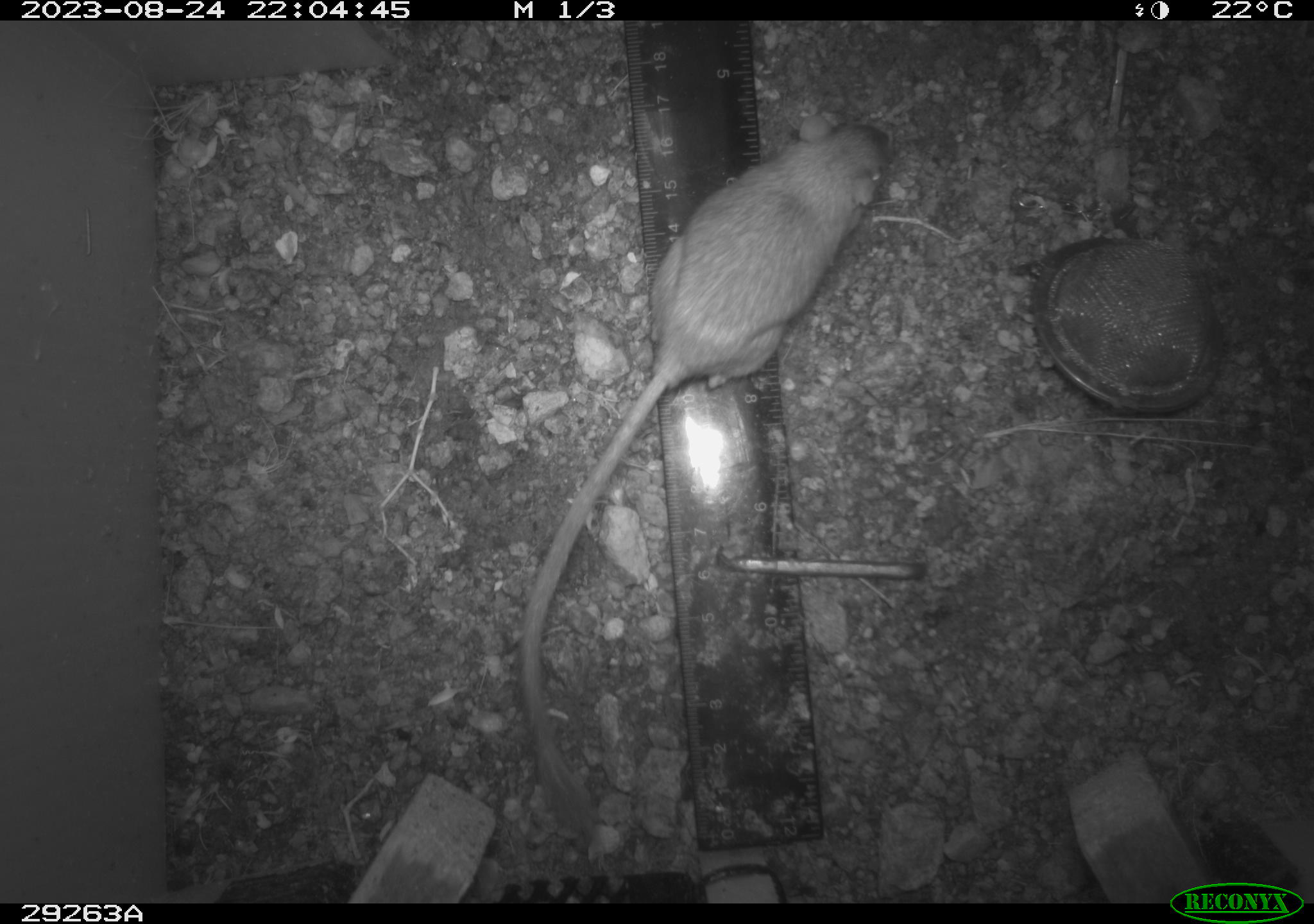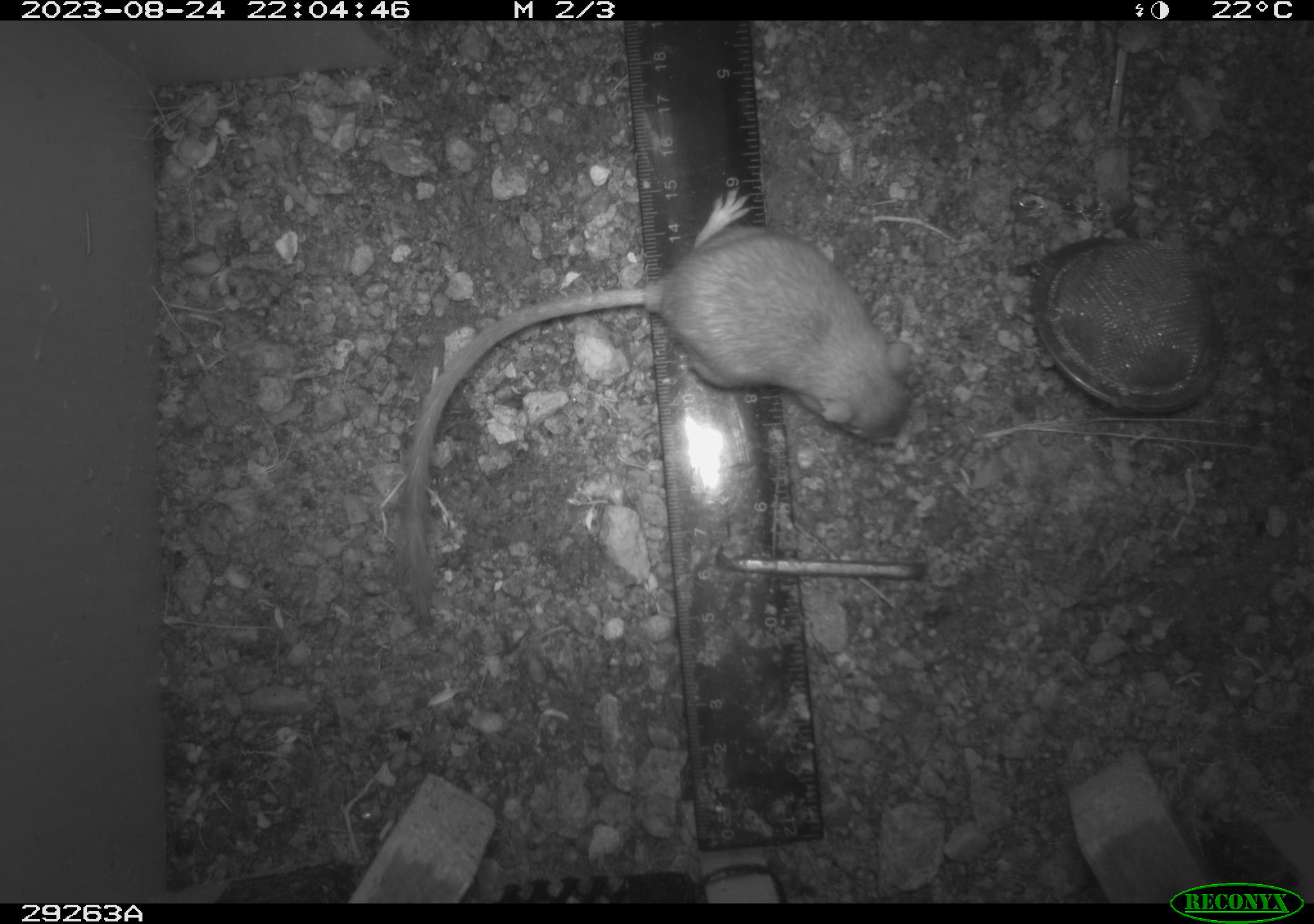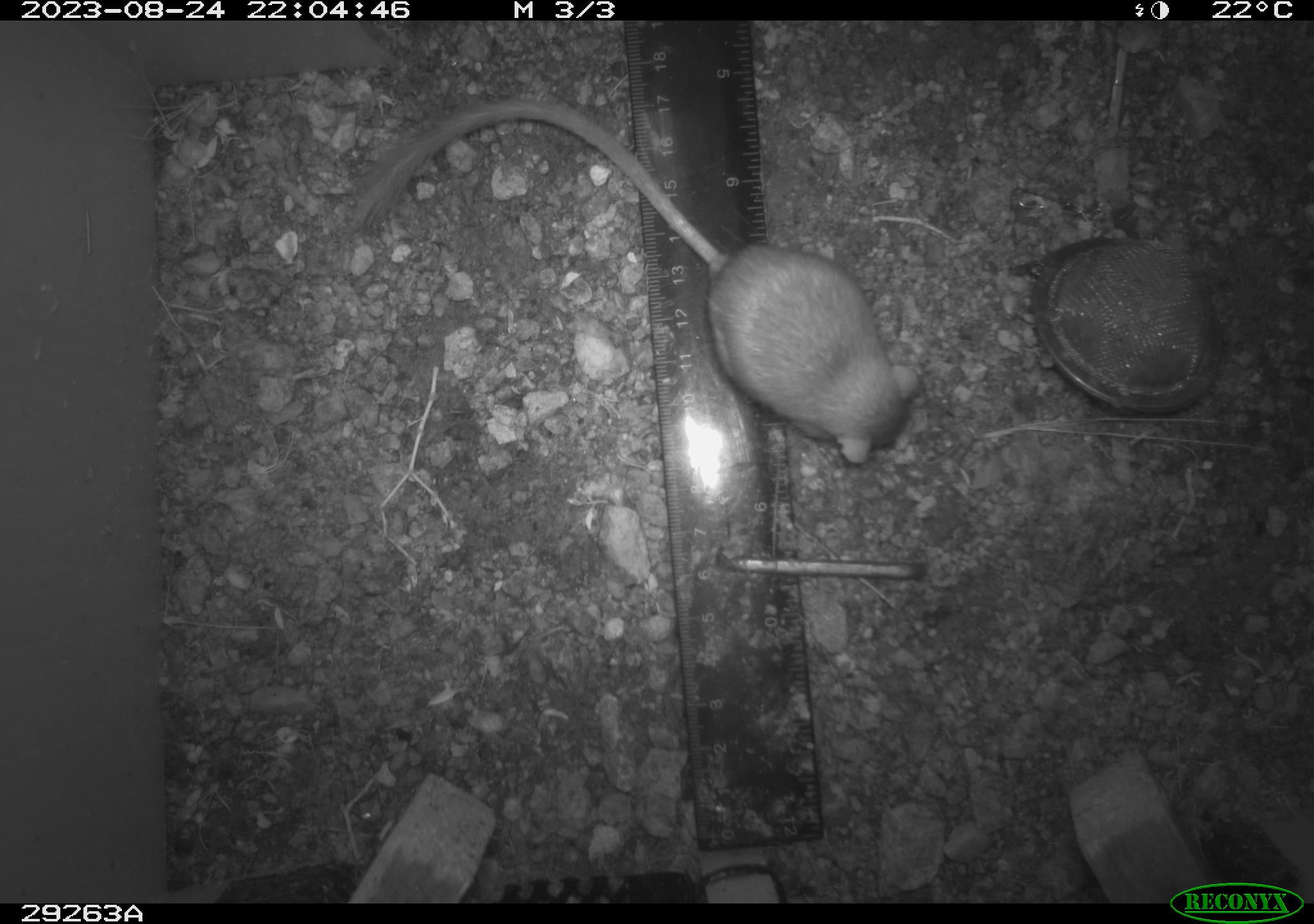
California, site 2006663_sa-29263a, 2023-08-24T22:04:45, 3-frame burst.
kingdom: Animalia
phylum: Chordata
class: Mammalia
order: Rodentia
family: Heteromyidae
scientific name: Heteromyidae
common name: kangaroo rats and pocket mice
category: heteromyidae family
Heteromyidae family (kangaroo rats and pocket mice) (Heteromyidae).